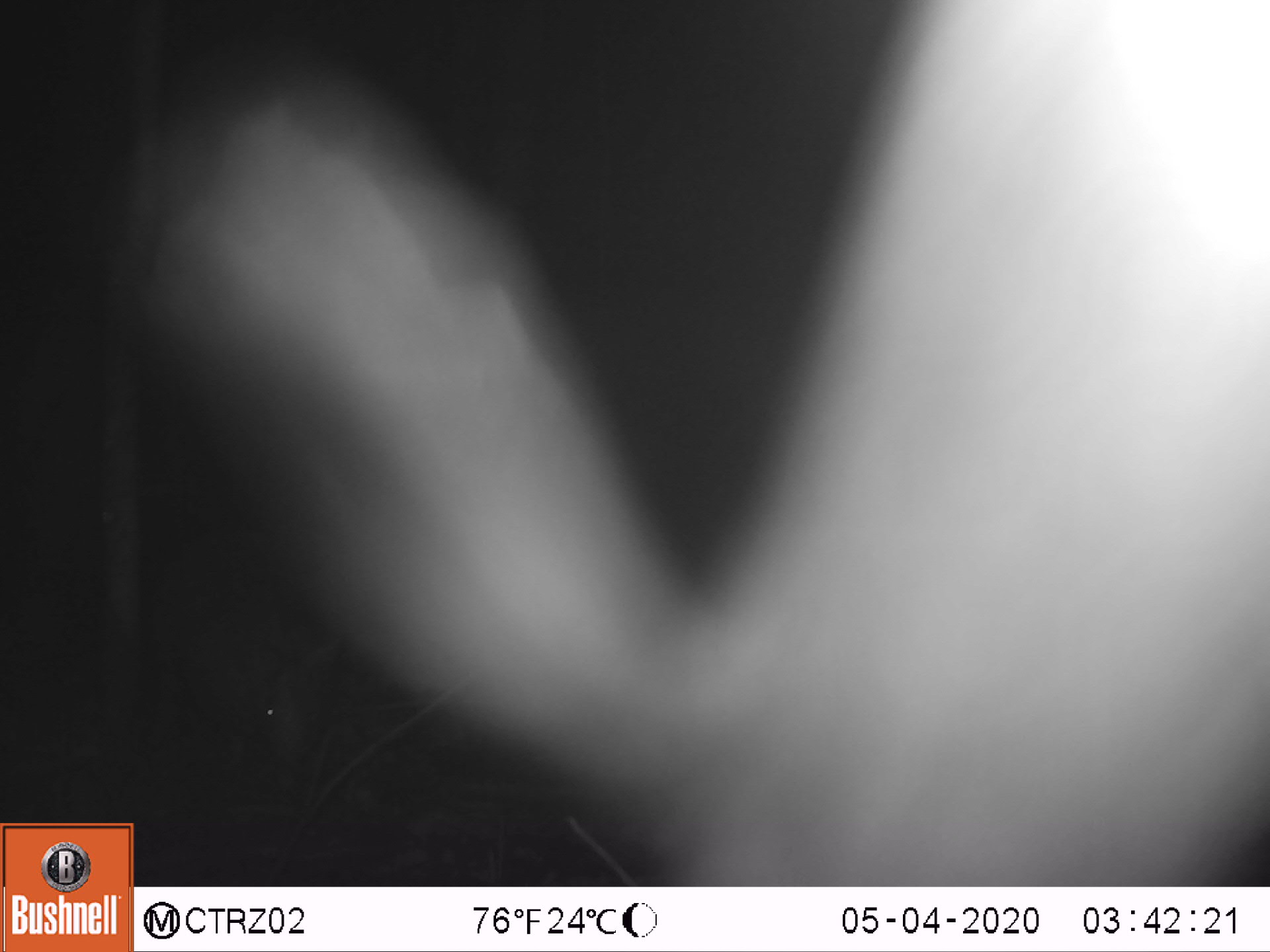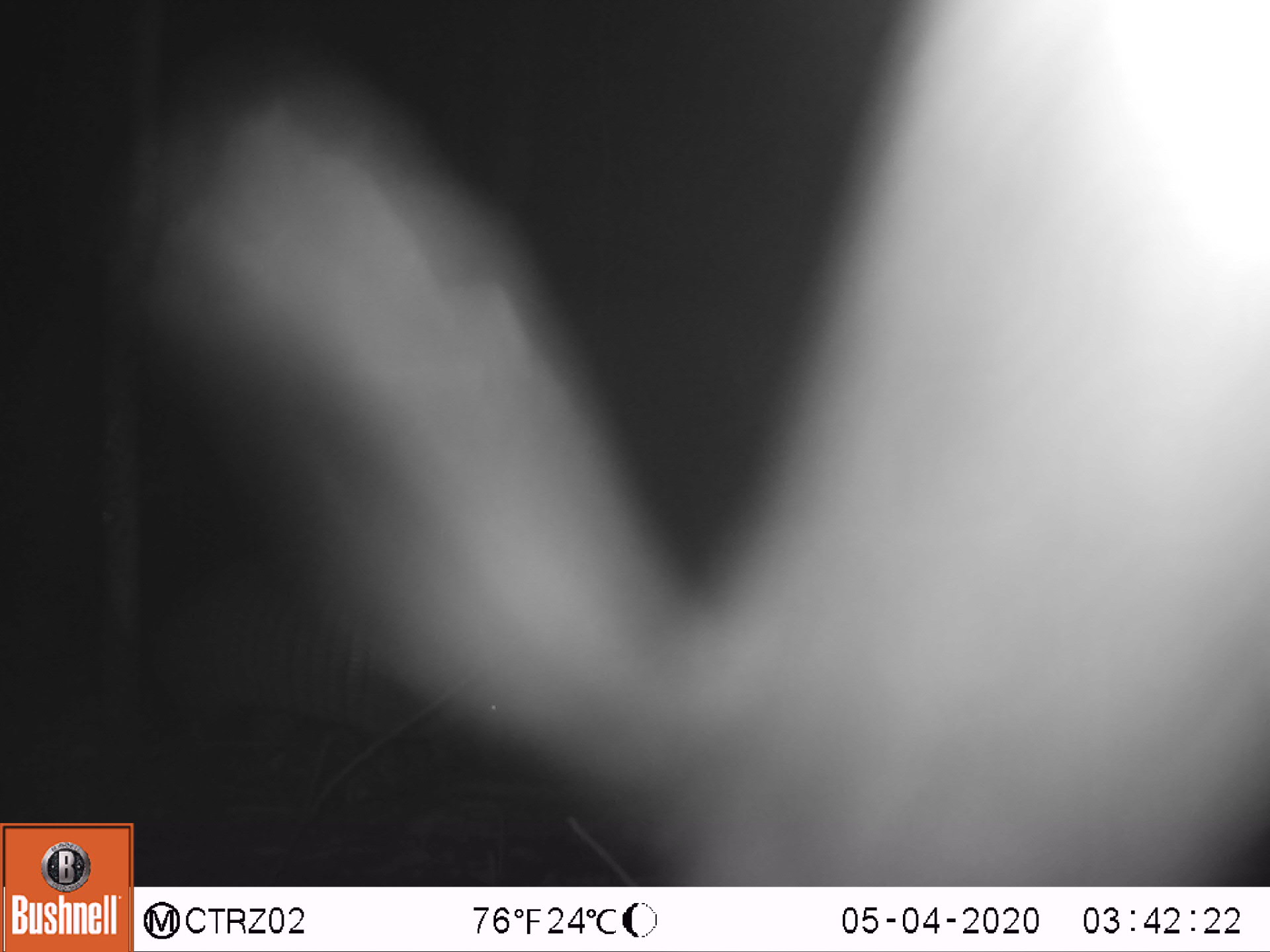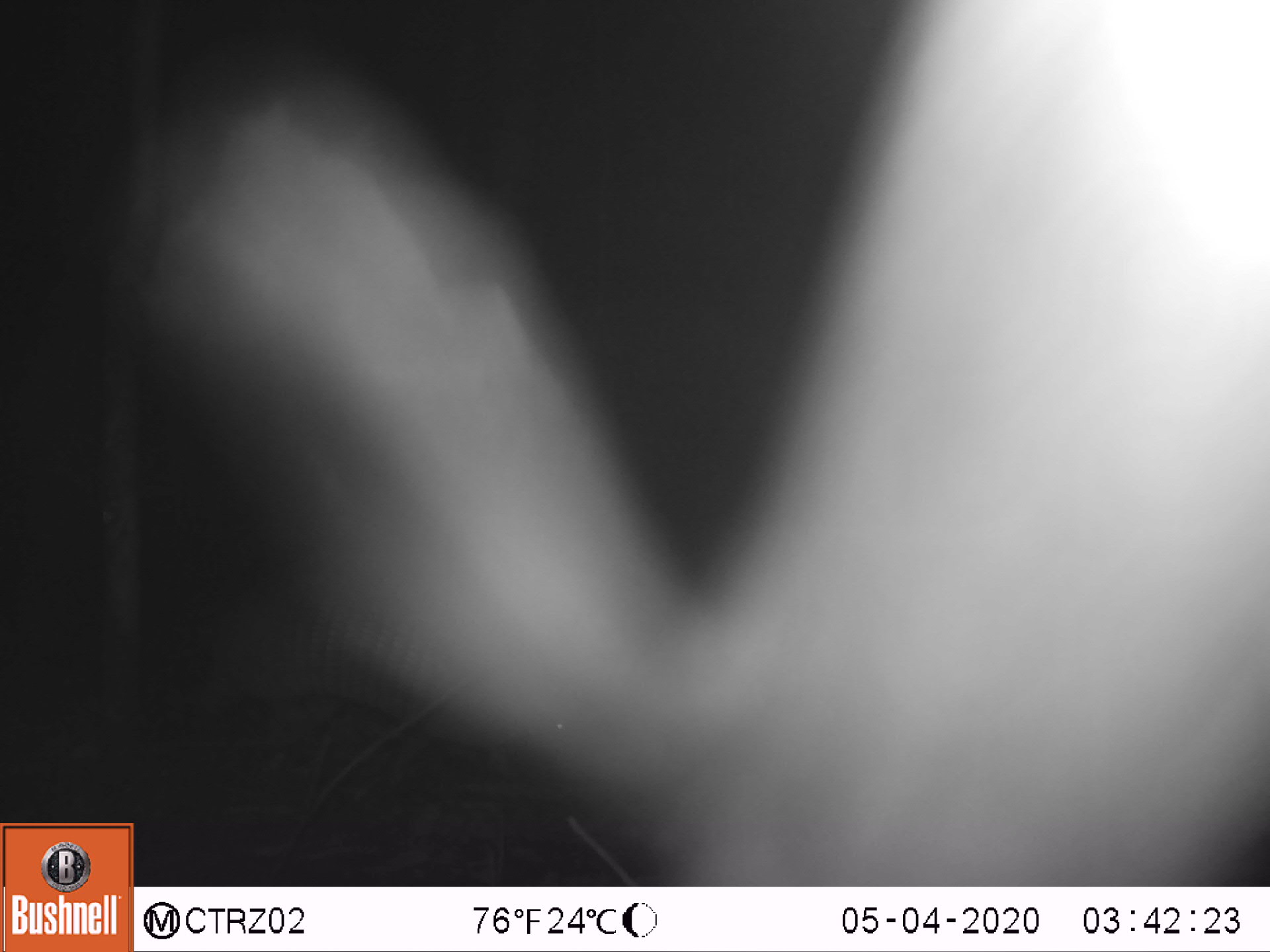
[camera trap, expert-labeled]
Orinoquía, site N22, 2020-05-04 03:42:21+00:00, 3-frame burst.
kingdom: Animalia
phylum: Chordata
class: Mammalia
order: Cingulata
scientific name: Cingulata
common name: armadillo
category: unknown armadillo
Unknown armadillo (armadillo) (Cingulata).